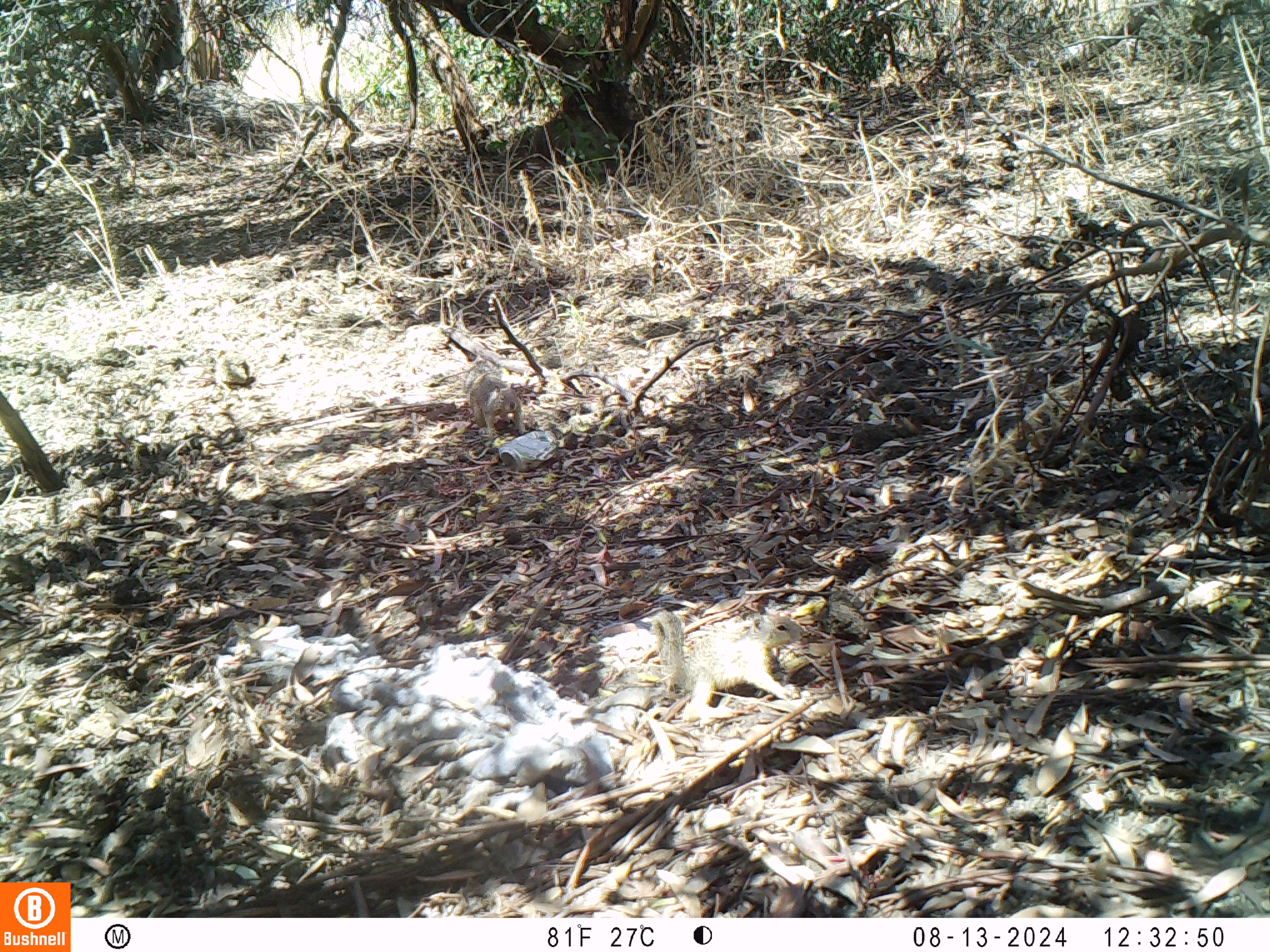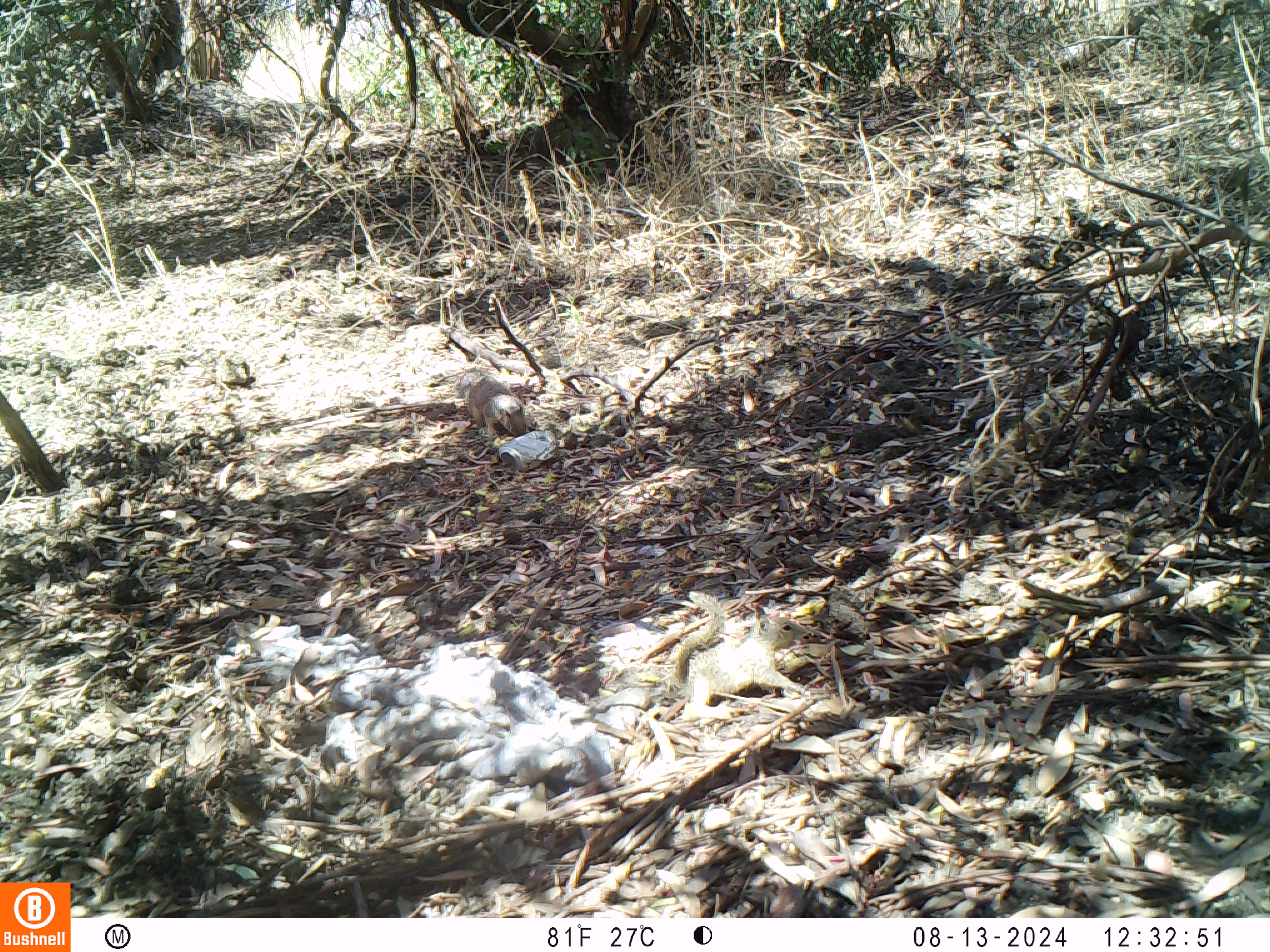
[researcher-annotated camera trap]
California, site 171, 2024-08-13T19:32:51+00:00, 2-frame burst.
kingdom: Animalia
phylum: Chordata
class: Mammalia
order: Rodentia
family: Sciuridae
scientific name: Sciuridae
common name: squirrel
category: unknown squirrel